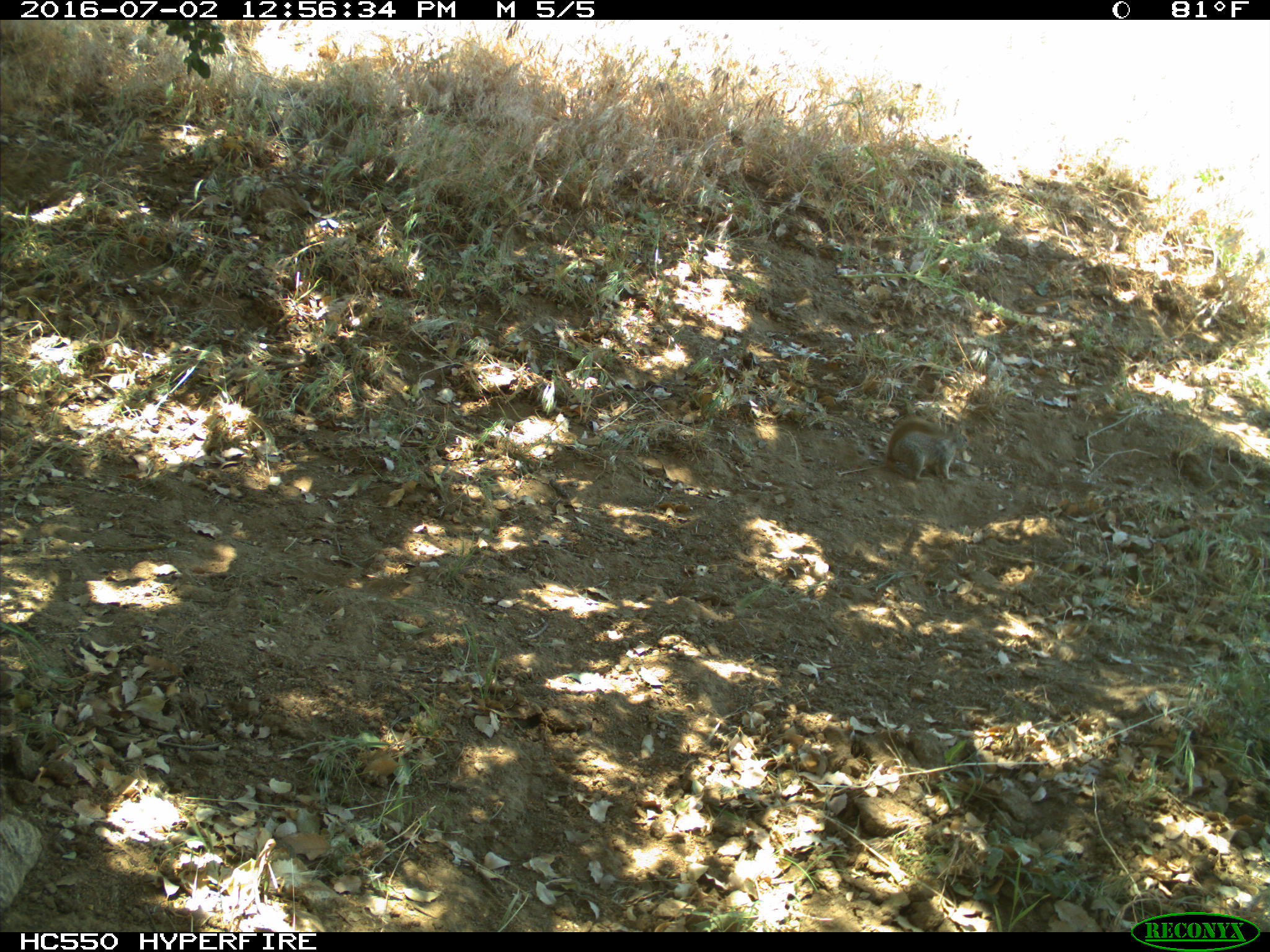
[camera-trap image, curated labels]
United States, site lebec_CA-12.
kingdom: Animalia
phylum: Chordata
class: Mammalia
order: Rodentia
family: Sciuridae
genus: Otospermophilus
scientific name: Otospermophilus beecheyi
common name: california ground squirrel